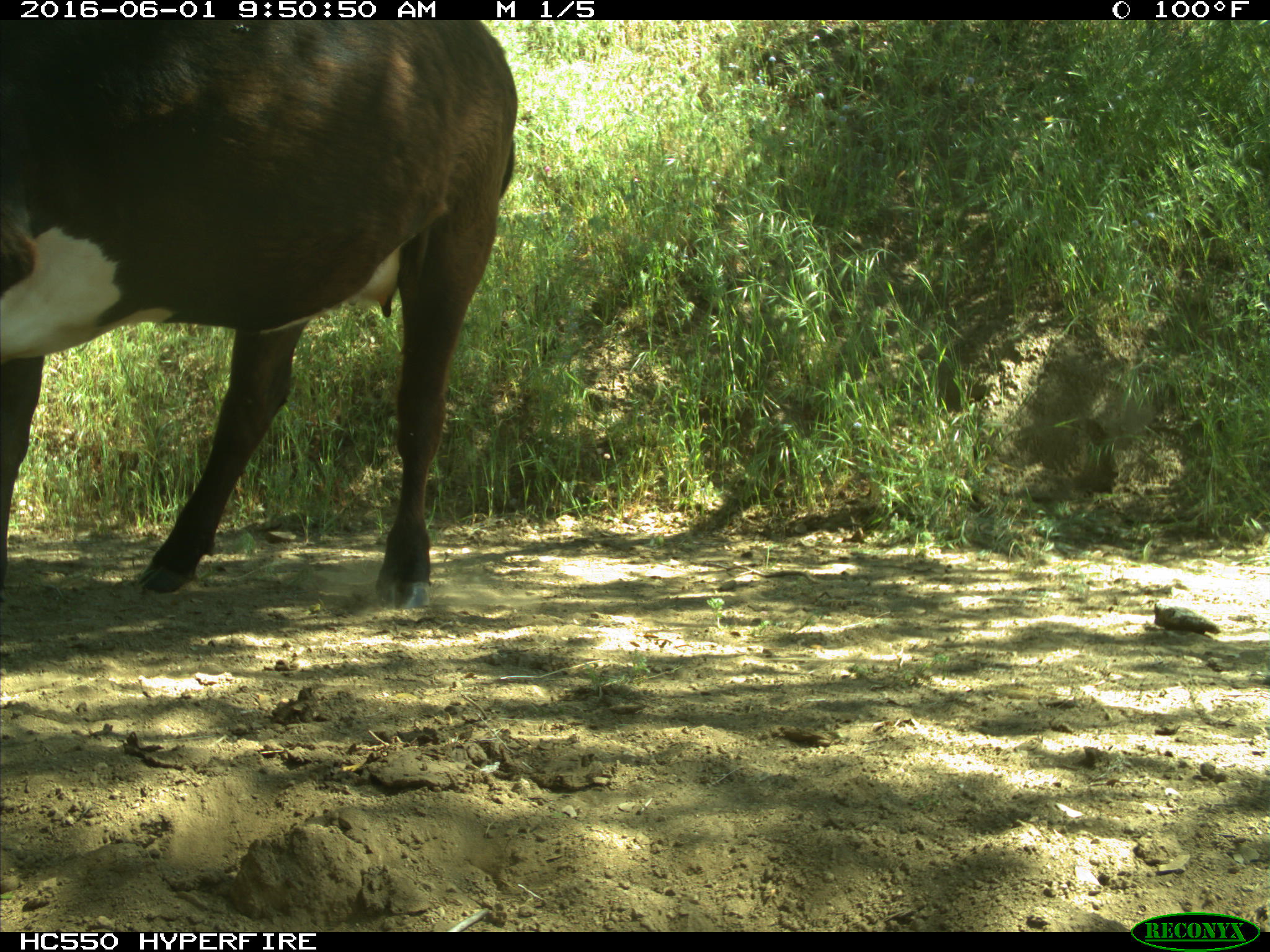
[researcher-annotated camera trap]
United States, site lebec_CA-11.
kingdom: Animalia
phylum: Chordata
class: Mammalia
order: Artiodactyla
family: Bovidae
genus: Bos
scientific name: Bos taurus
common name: domestic cow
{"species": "Bos taurus (domestic cow)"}